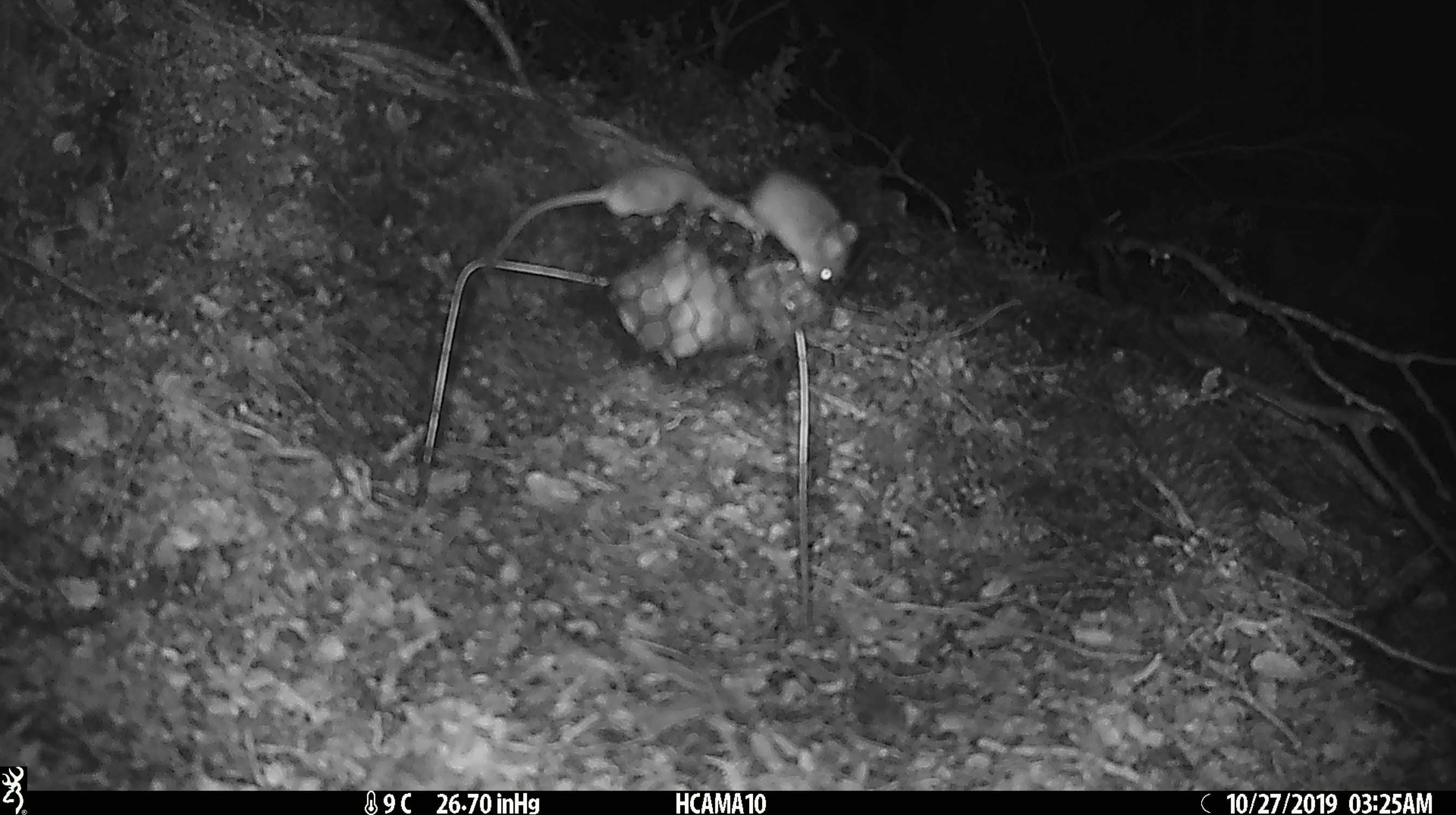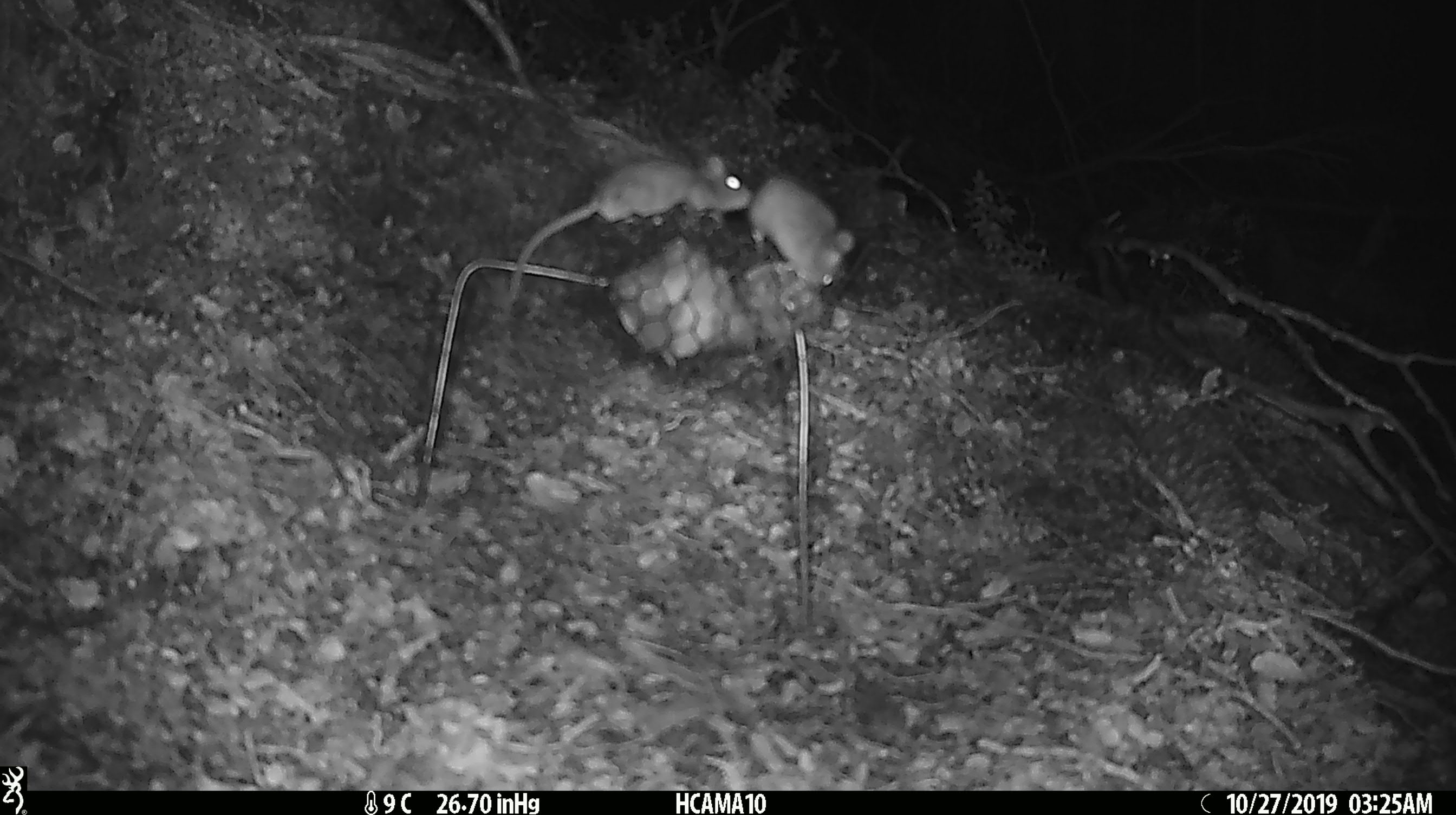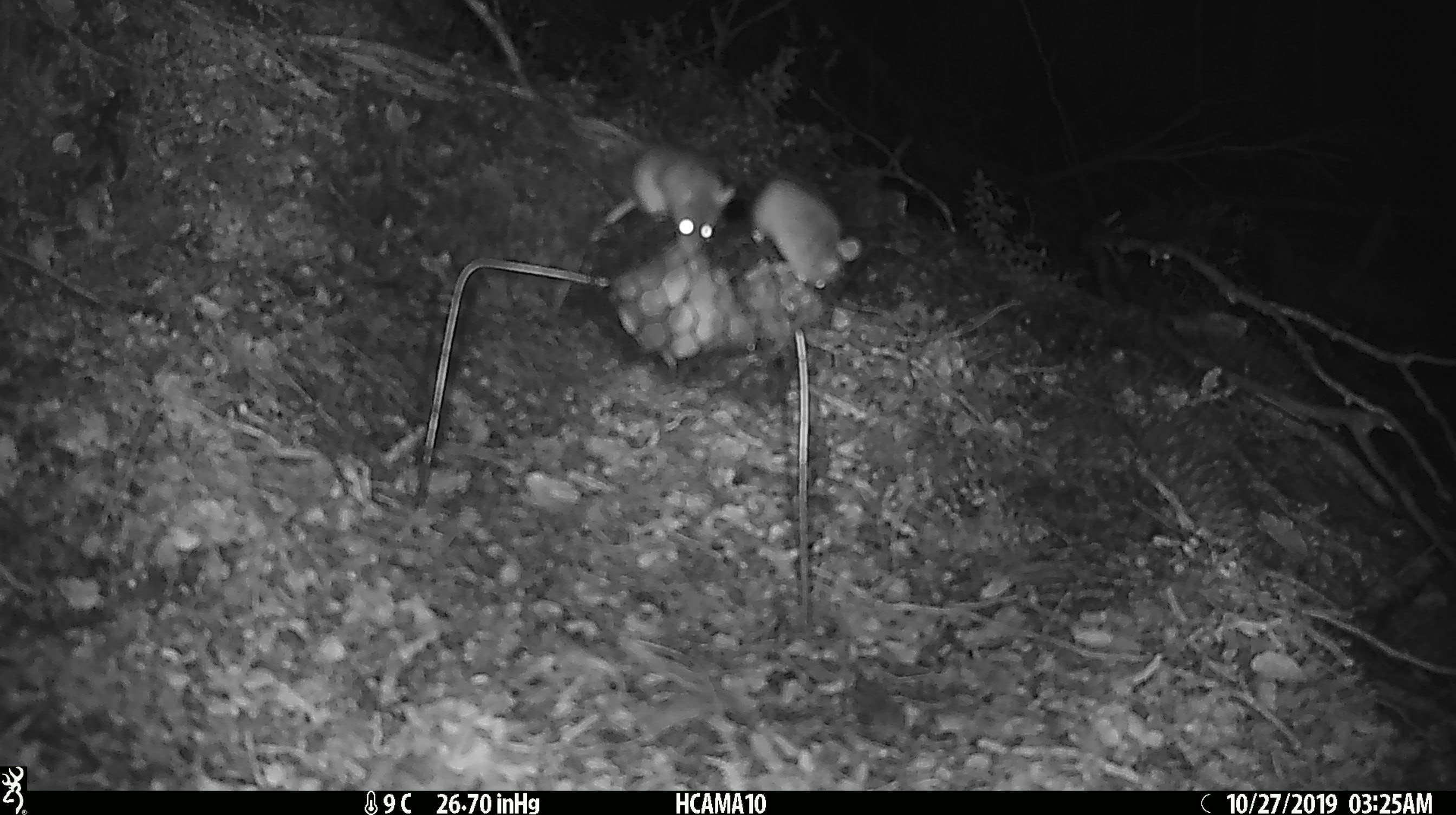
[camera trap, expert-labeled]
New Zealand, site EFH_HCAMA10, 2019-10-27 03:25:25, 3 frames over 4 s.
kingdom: Animalia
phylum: Chordata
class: Mammalia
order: Rodentia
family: Muridae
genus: Mus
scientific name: Mus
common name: mouse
Mouse (Mus).